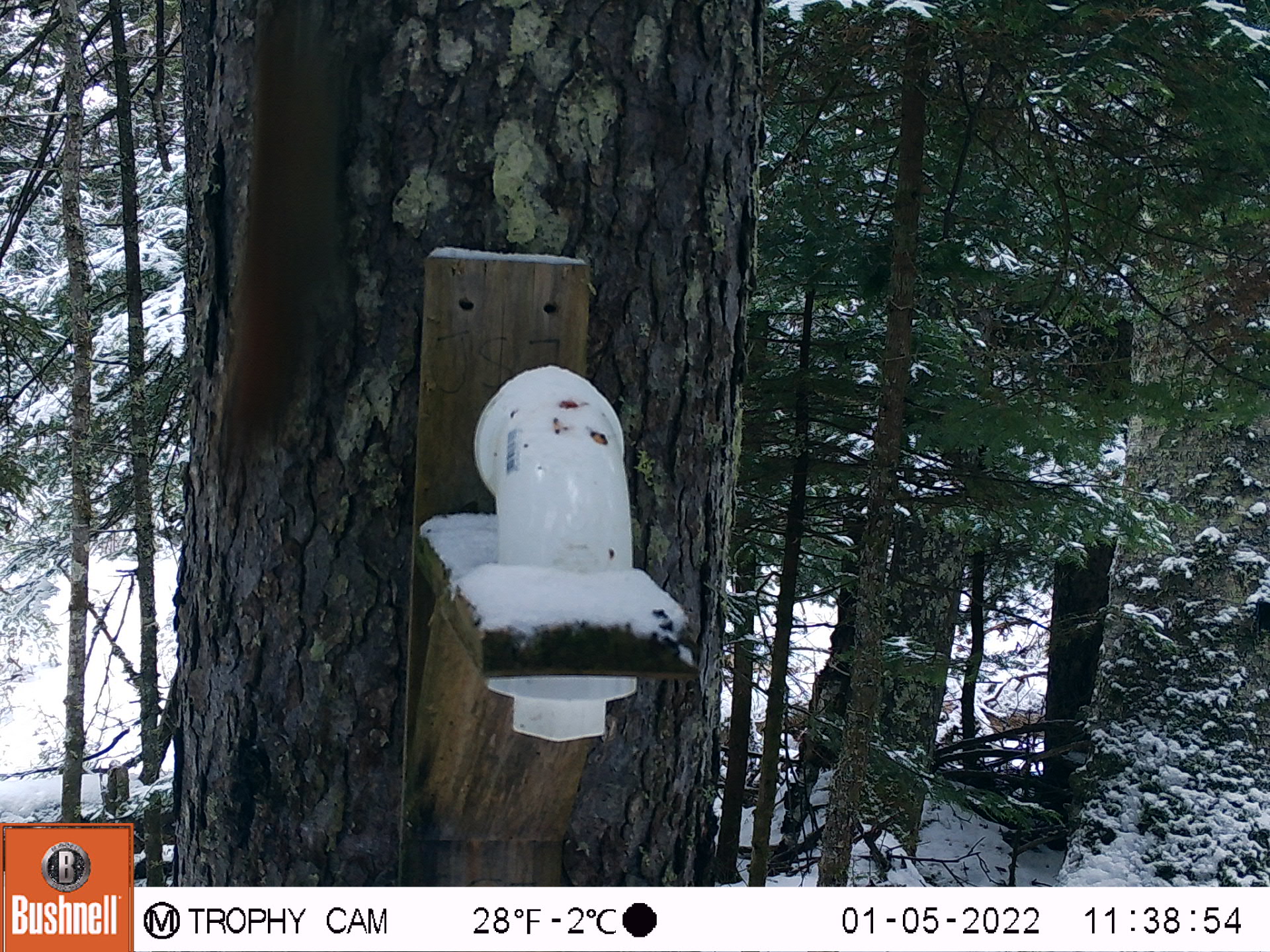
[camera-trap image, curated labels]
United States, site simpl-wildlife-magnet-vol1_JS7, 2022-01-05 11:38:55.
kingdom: Animalia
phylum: Chordata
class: Mammalia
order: Rodentia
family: Sciuridae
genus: Tamiasciurus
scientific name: Tamiasciurus hudsonicus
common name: red squirrel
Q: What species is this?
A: Red squirrel (Tamiasciurus hudsonicus).